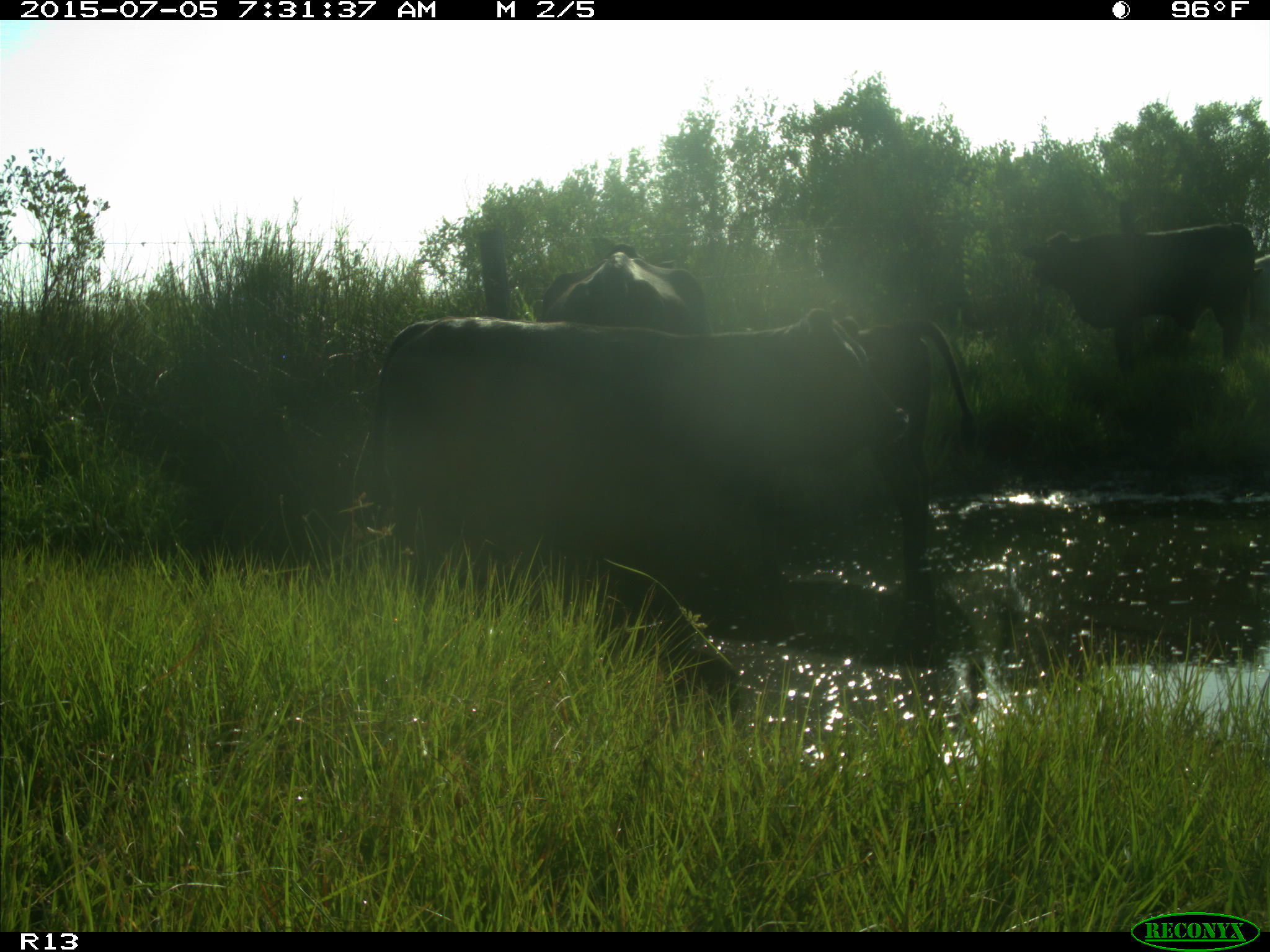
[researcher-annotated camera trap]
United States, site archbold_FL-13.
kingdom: Animalia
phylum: Chordata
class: Mammalia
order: Artiodactyla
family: Bovidae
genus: Bos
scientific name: Bos taurus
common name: domestic cow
Bos taurus (domestic cow).